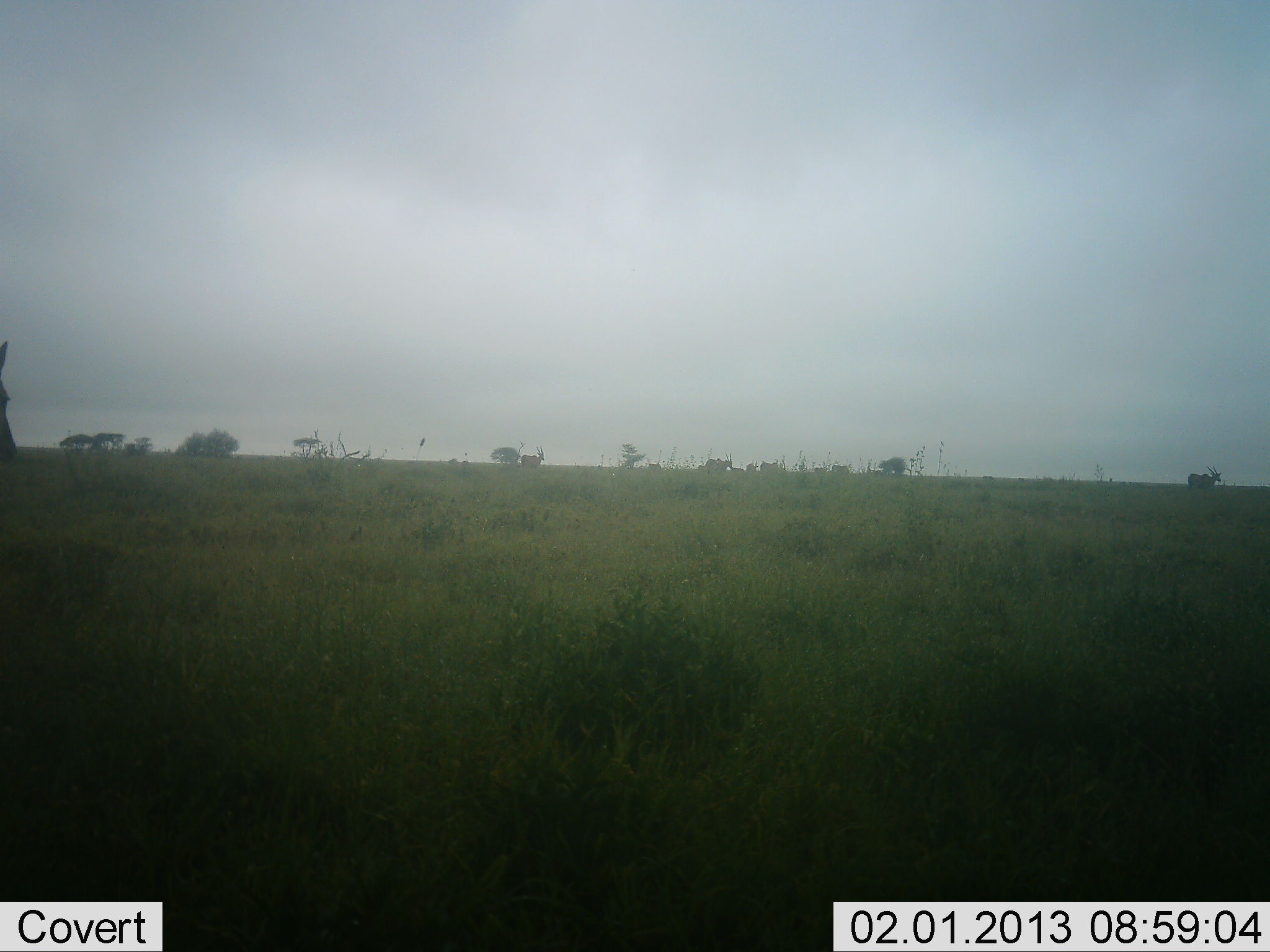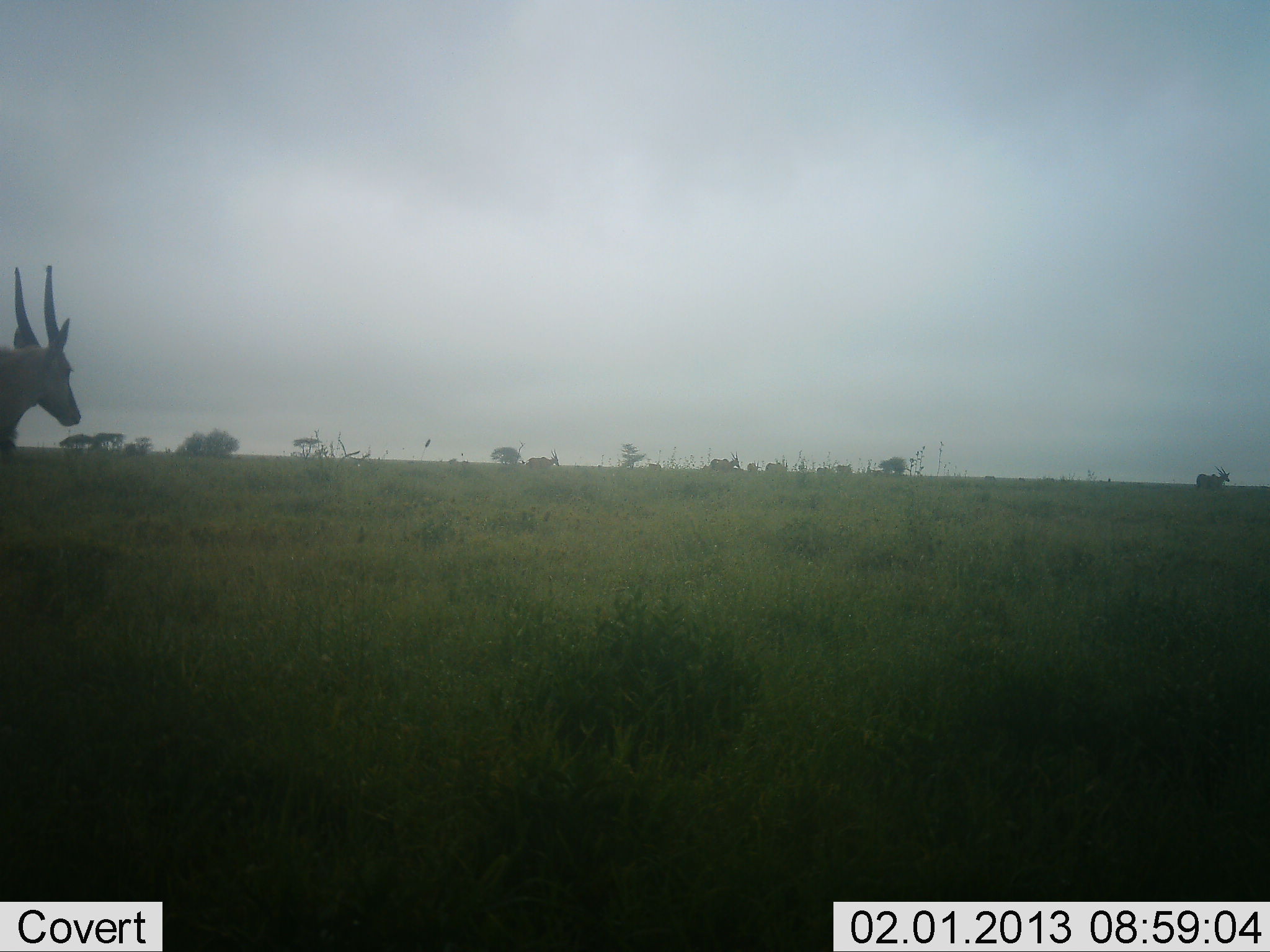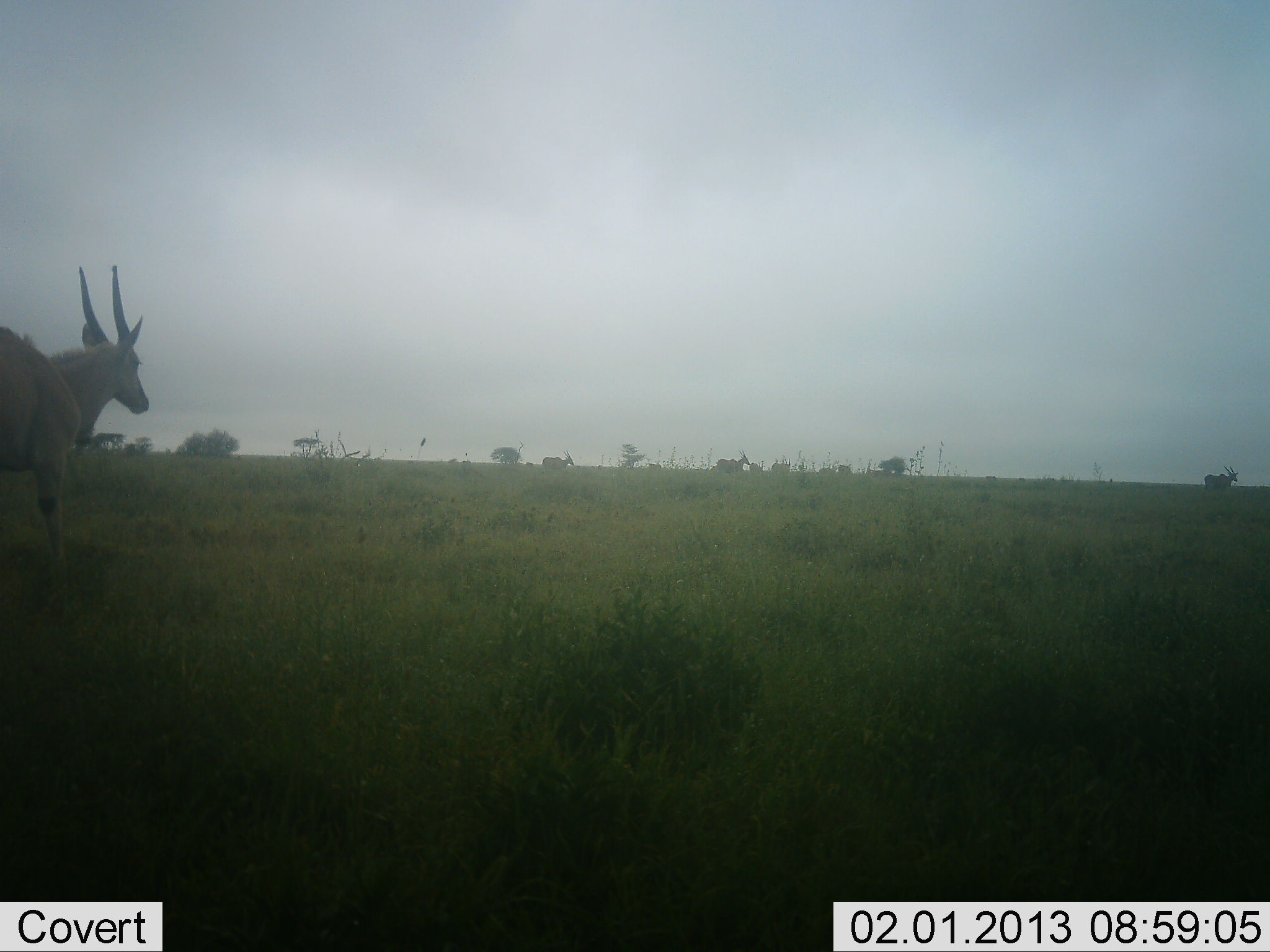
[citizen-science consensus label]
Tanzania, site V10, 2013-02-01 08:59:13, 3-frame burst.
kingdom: Animalia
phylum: Chordata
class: Mammalia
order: Artiodactyla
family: Bovidae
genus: Tragelaphus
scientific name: Tragelaphus oryx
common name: eland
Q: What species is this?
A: Eland (Tragelaphus oryx).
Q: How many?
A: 8.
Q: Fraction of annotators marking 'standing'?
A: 15%.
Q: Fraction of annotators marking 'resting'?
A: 0%.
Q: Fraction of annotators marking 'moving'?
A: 100%.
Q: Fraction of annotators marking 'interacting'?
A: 0%.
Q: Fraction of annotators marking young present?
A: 0%.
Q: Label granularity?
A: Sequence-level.